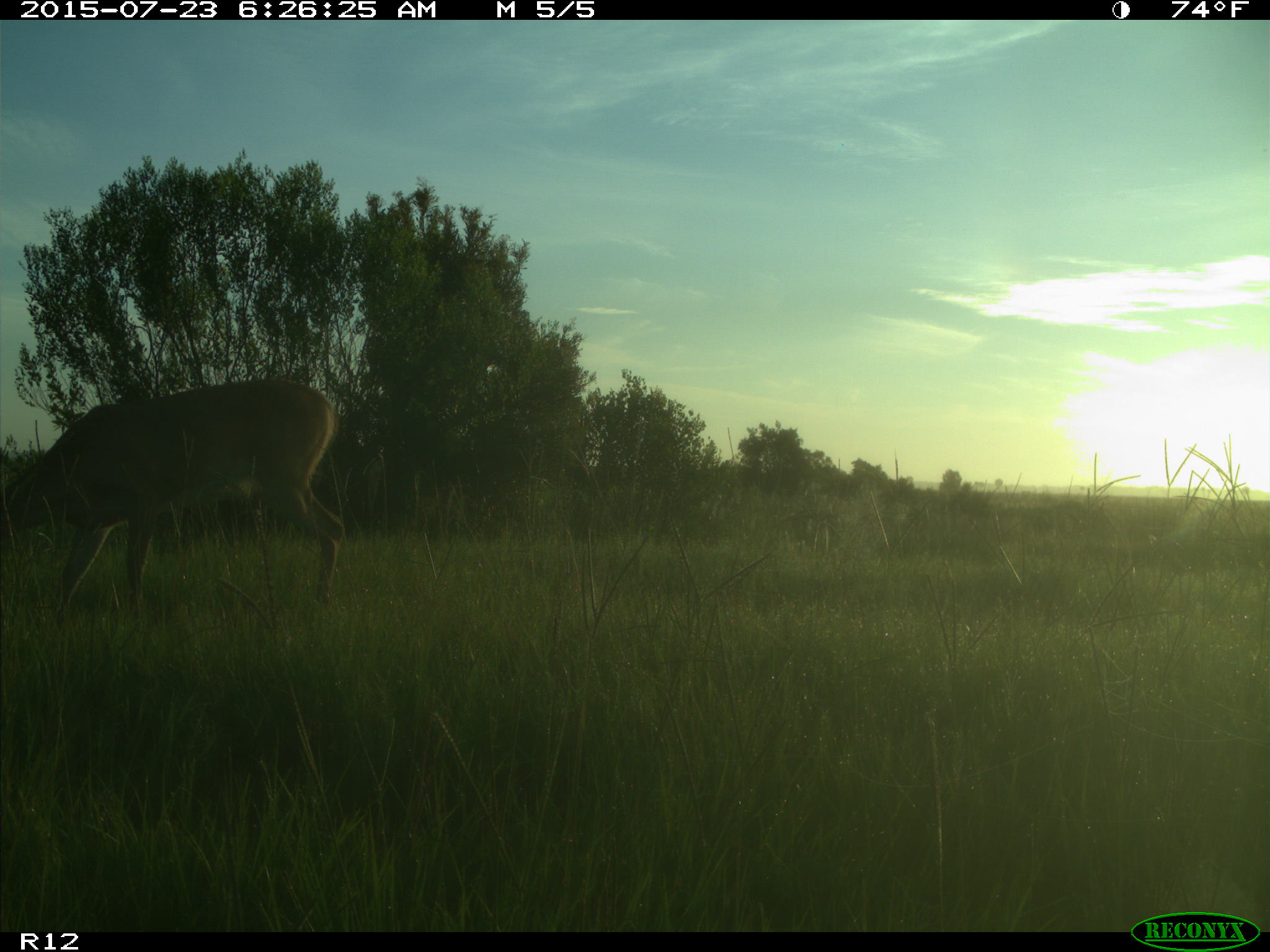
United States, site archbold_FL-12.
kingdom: Animalia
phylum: Chordata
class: Mammalia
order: Artiodactyla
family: Cervidae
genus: Odocoileus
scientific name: Odocoileus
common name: deer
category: unidentified deer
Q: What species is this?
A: Unidentified deer (deer) (Odocoileus).